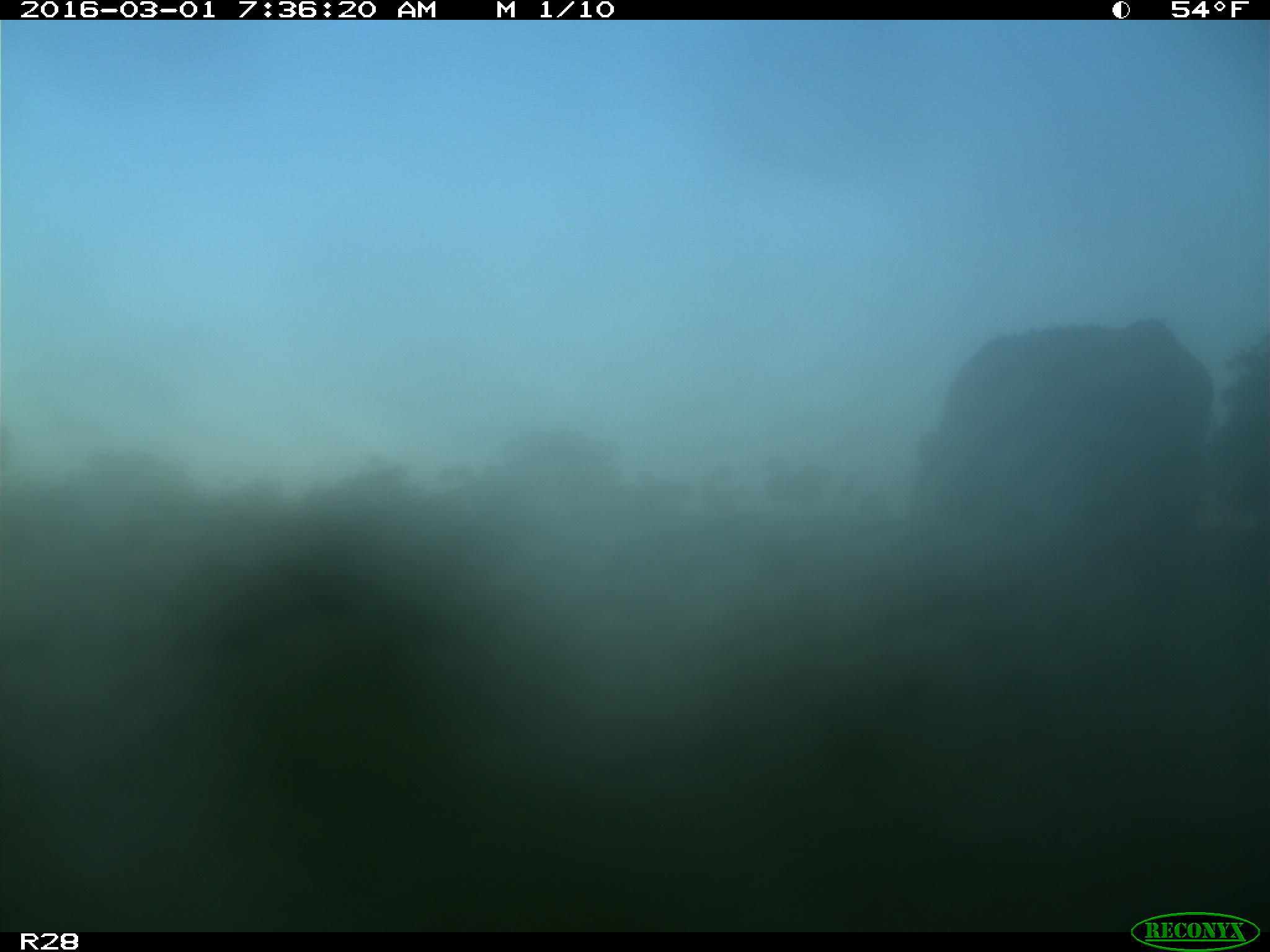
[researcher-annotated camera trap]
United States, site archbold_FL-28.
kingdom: Animalia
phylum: Chordata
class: Mammalia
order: Artiodactyla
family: Bovidae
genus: Bos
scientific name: Bos taurus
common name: domestic cow